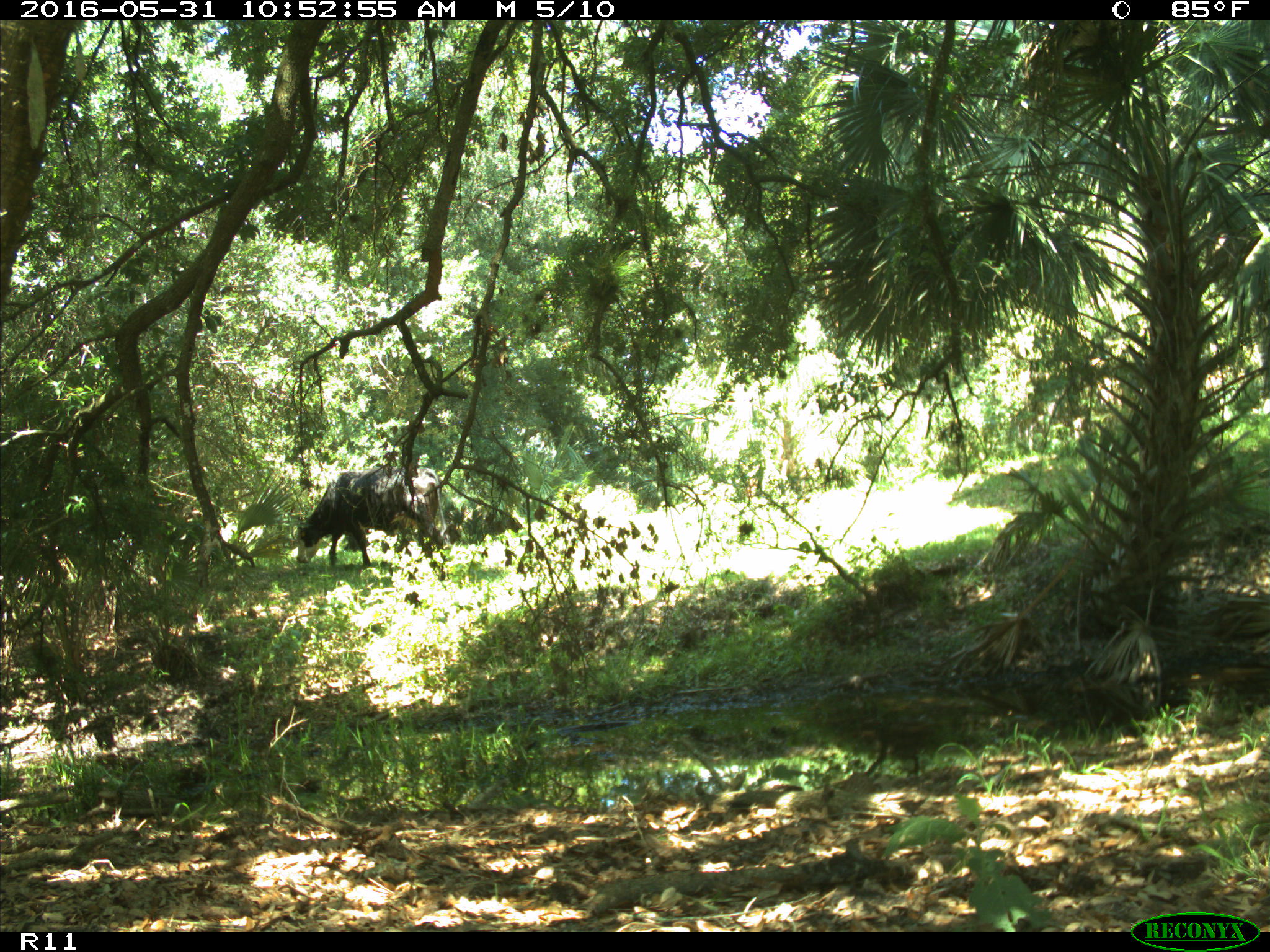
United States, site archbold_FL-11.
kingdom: Animalia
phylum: Chordata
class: Mammalia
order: Artiodactyla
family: Bovidae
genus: Bos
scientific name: Bos taurus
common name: domestic cow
Bos taurus (domestic cow).